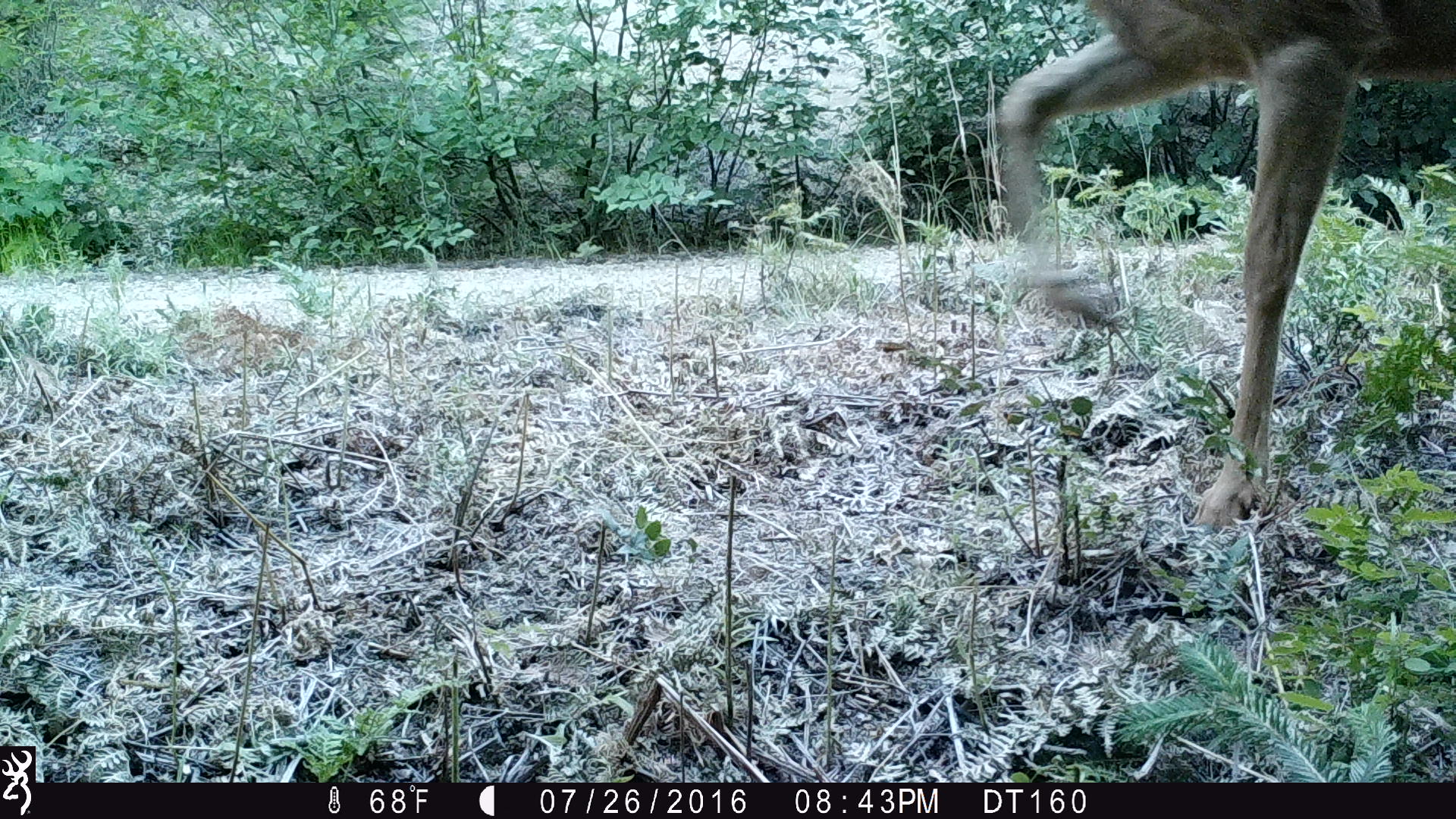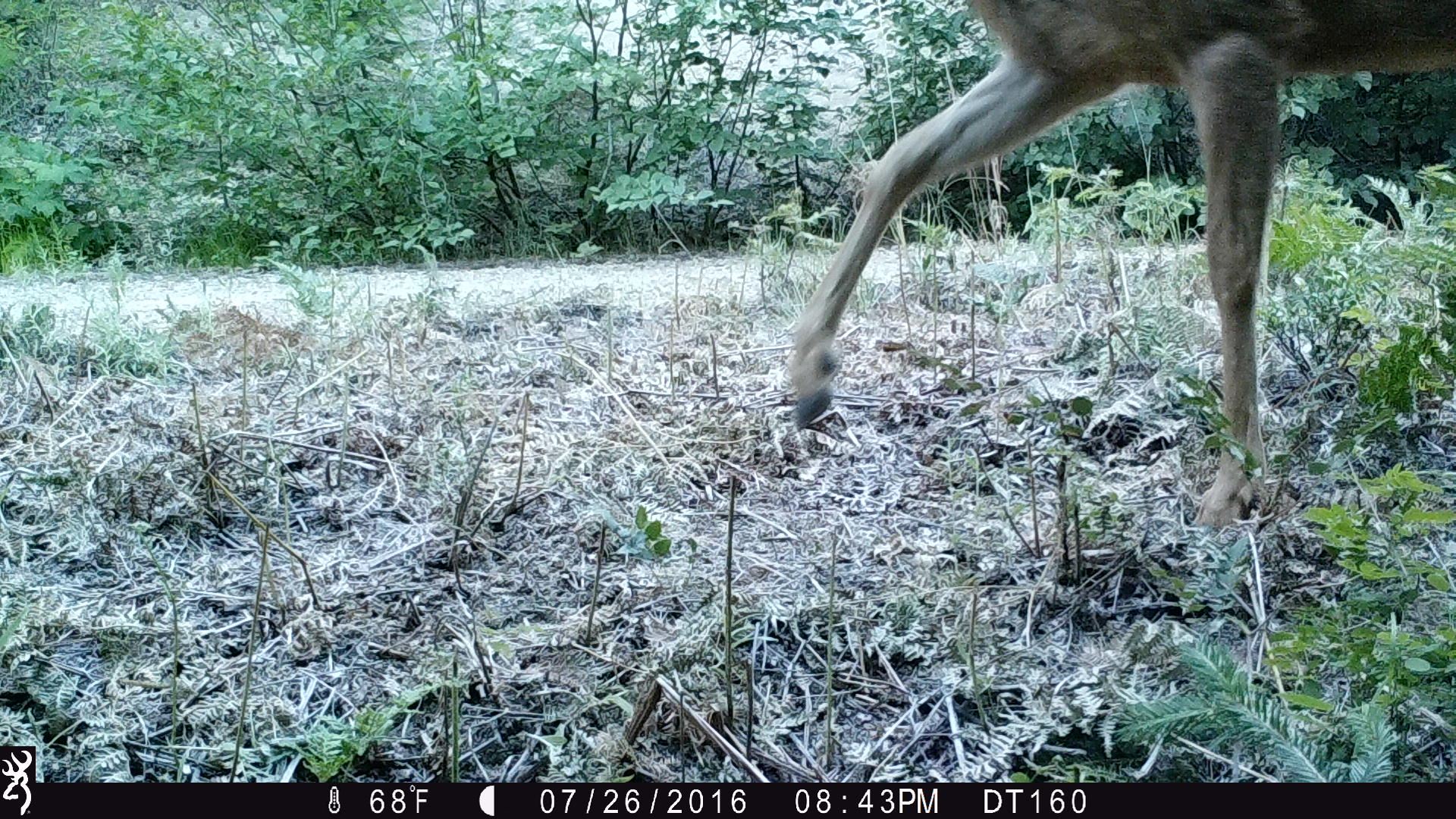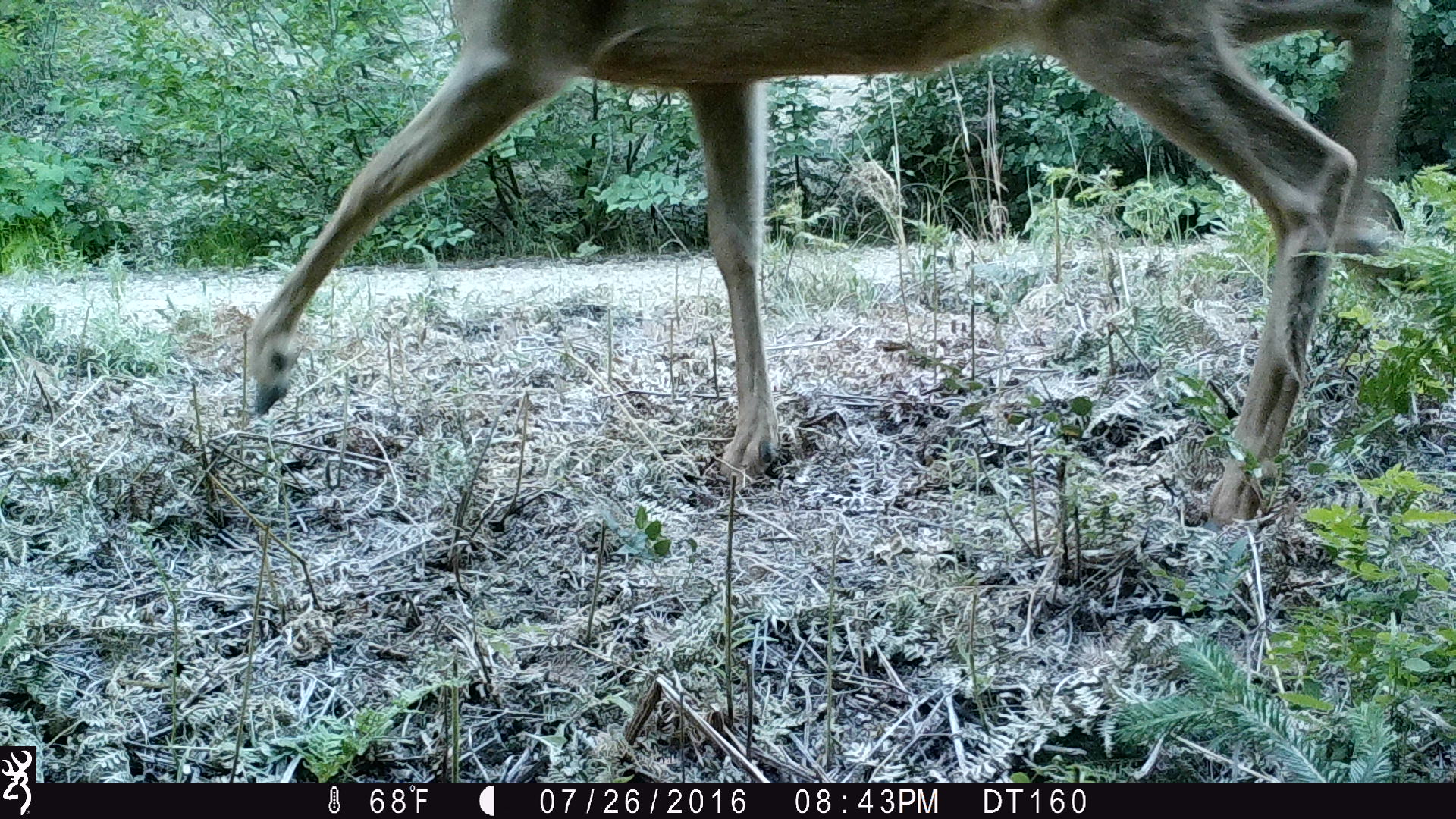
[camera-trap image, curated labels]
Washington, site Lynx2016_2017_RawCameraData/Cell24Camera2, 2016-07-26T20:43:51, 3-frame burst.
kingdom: Animalia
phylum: Chordata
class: Mammalia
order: Artiodactyla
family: Cervidae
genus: Odocoileus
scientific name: Odocoileus hemionus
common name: mule deer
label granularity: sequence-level